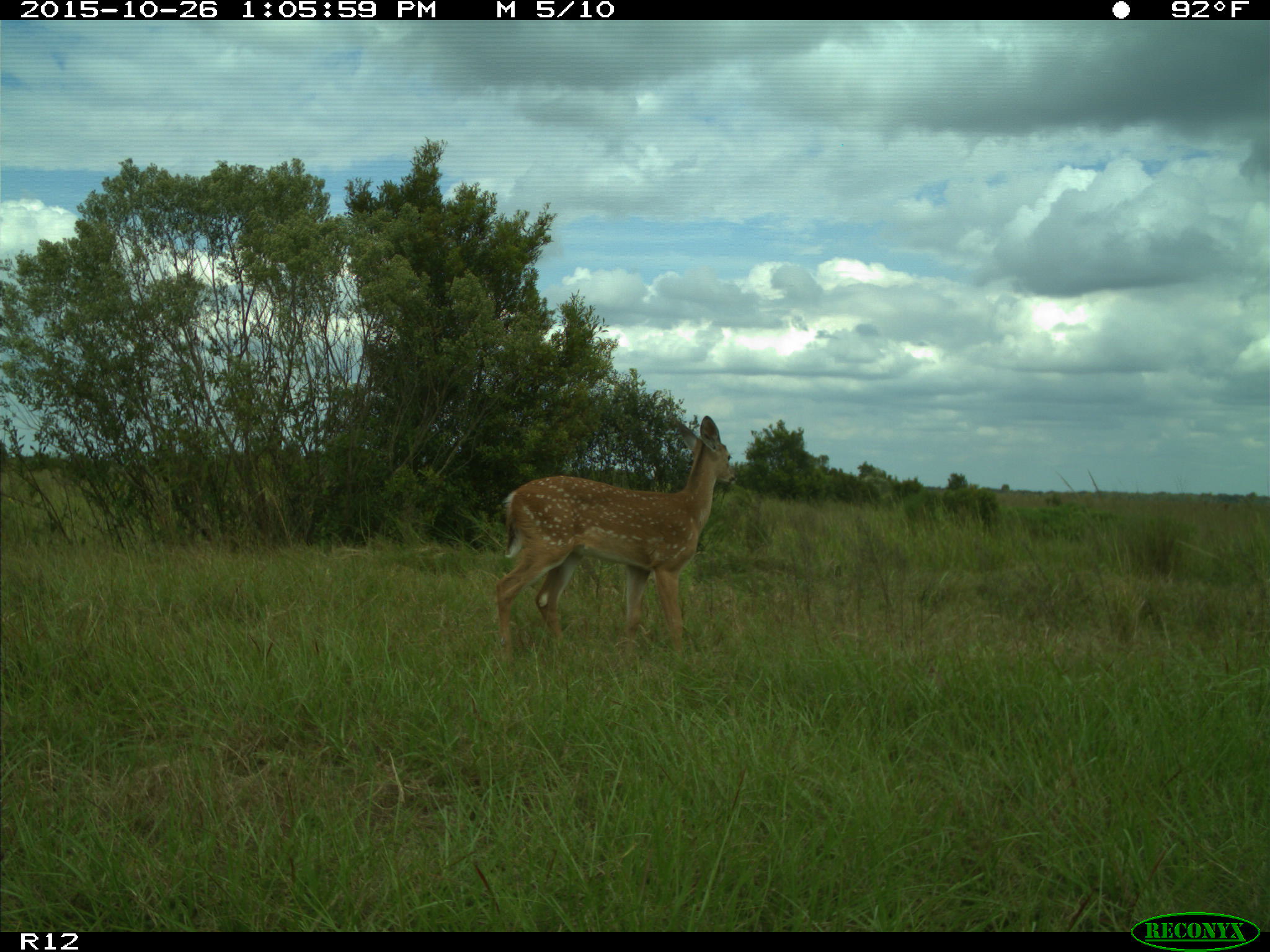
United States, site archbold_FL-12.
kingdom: Animalia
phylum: Chordata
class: Mammalia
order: Artiodactyla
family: Cervidae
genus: Odocoileus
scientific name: Odocoileus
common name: deer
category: unidentified deer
Unidentified deer (deer) (Odocoileus).